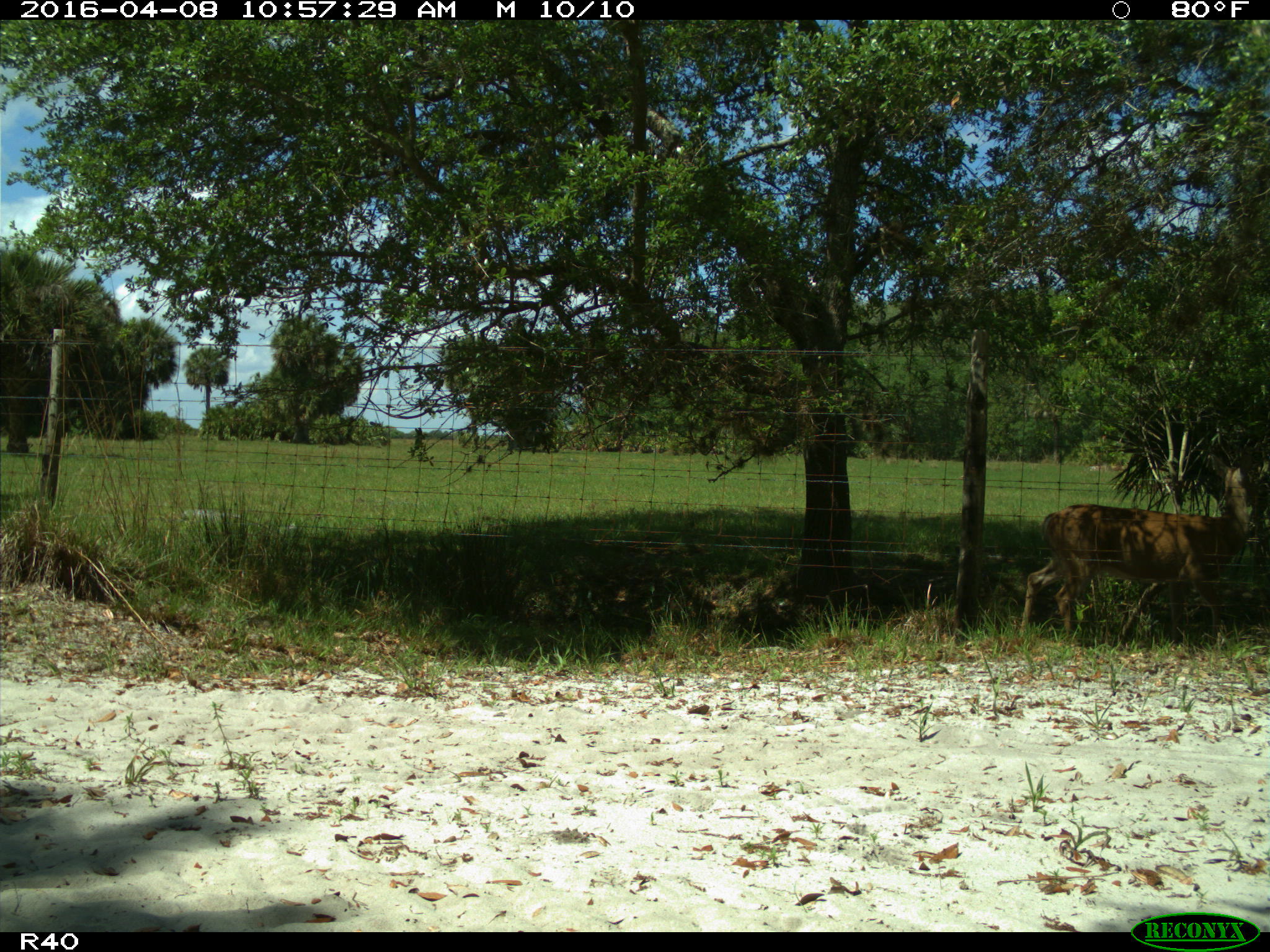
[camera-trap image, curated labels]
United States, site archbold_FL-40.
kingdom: Animalia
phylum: Chordata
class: Mammalia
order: Artiodactyla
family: Cervidae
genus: Odocoileus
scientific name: Odocoileus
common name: deer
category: unidentified deer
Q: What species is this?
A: Unidentified deer (deer) (Odocoileus).